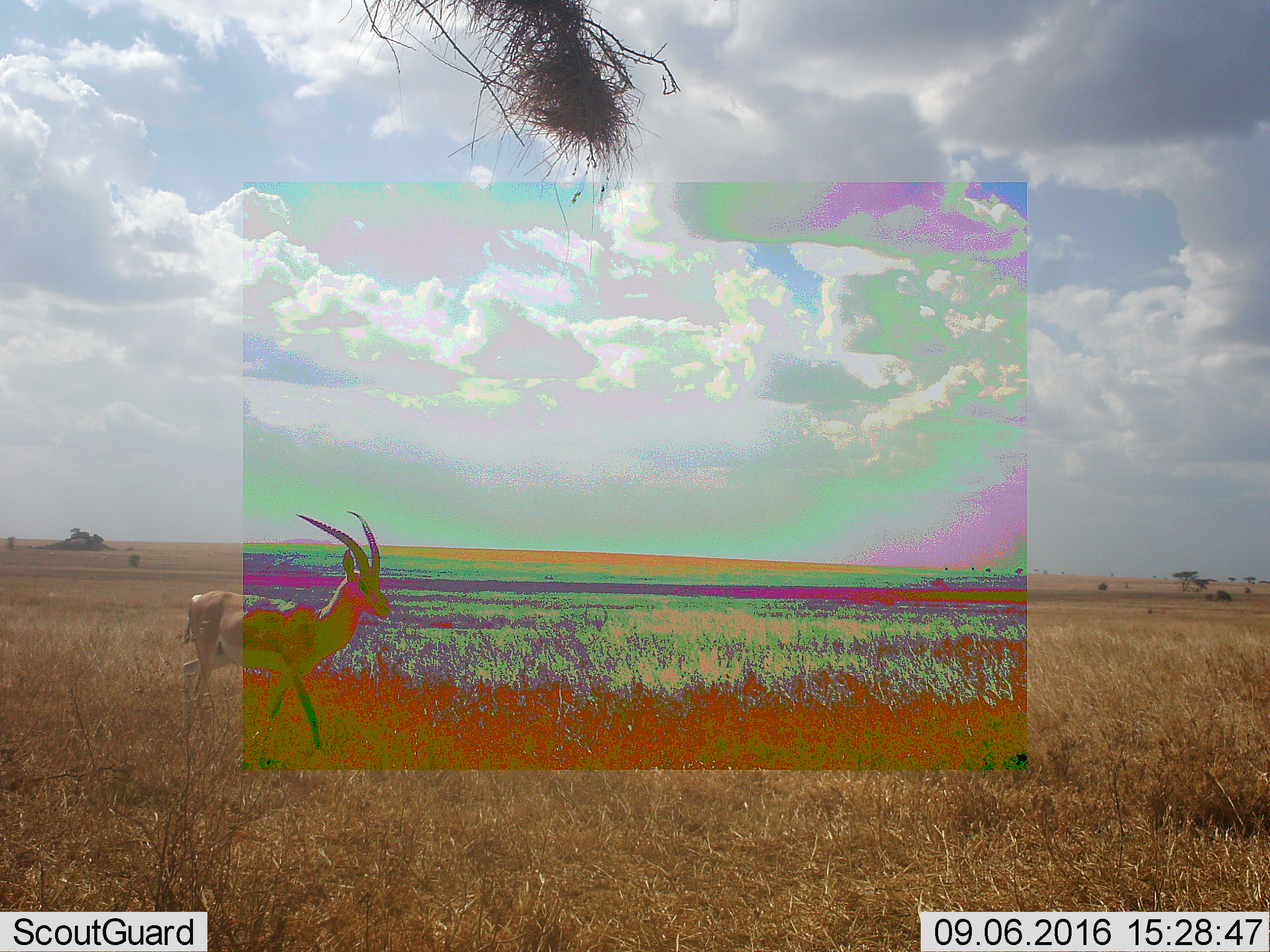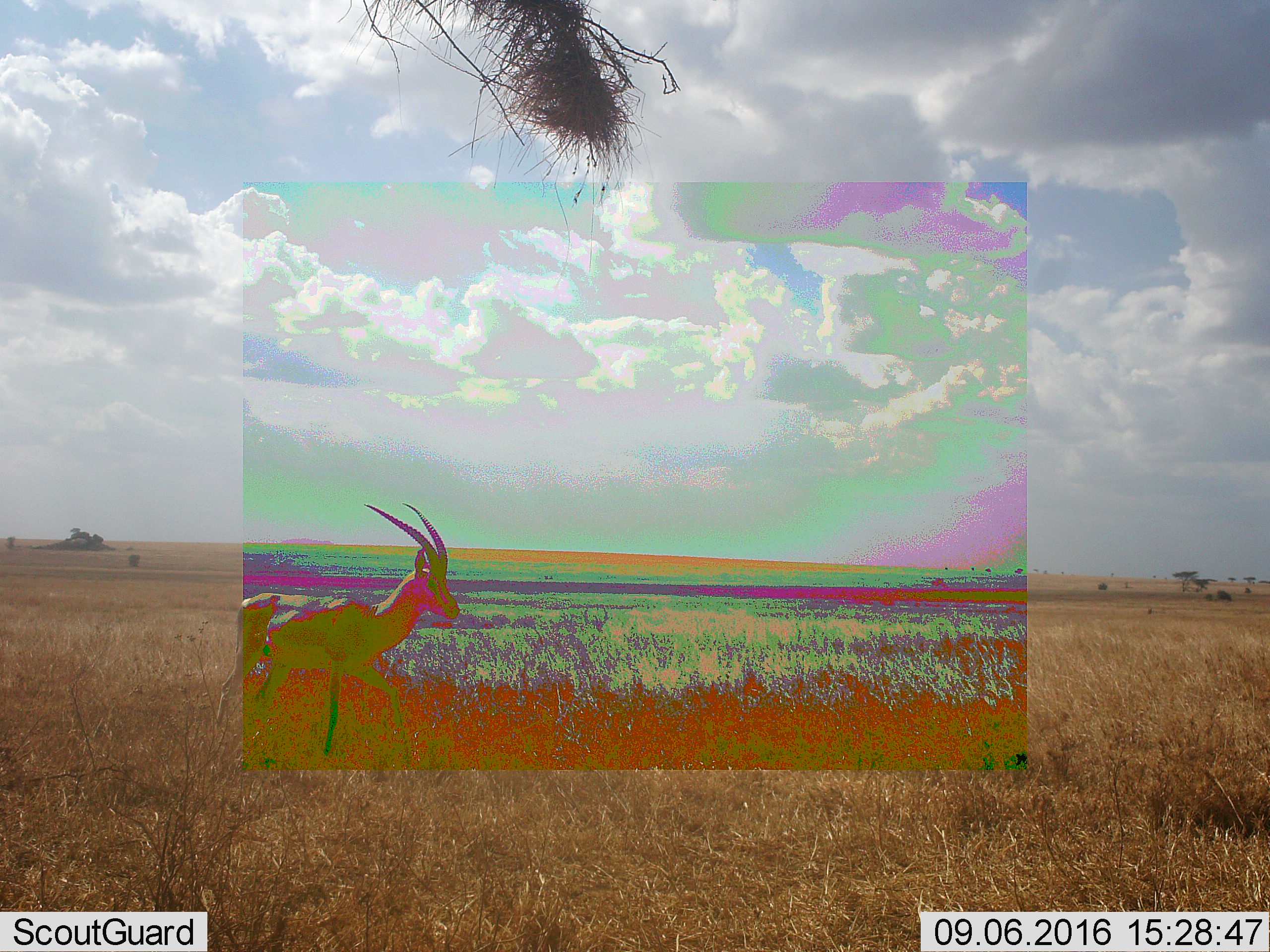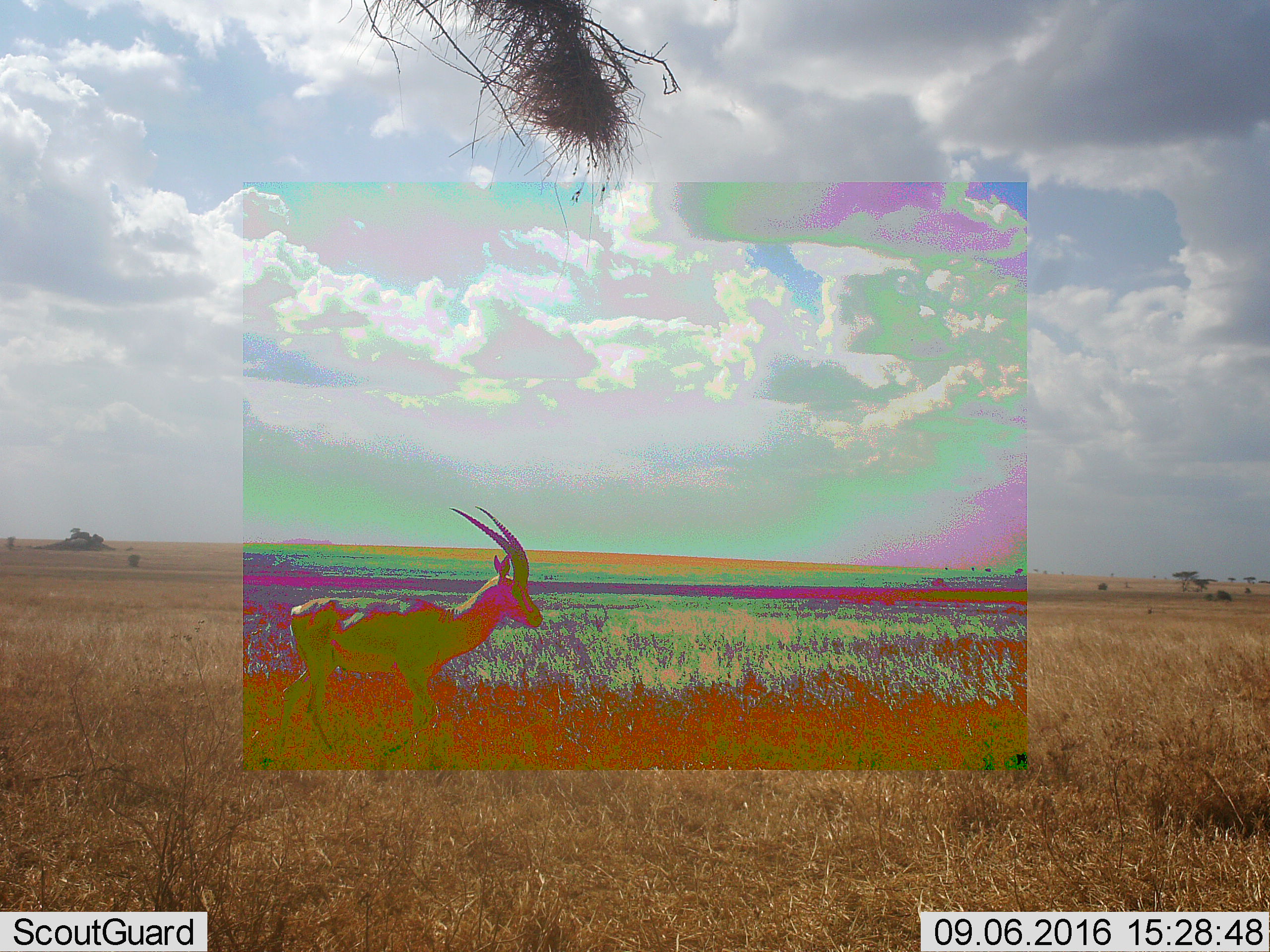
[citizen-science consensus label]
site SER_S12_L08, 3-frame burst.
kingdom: Animalia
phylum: Chordata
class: Mammalia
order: Artiodactyla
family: Bovidae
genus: Nanger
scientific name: Nanger granti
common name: grant's gazelle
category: gazellegrants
Gazellegrants (grant's gazelle) (Nanger granti), count 1. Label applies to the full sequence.